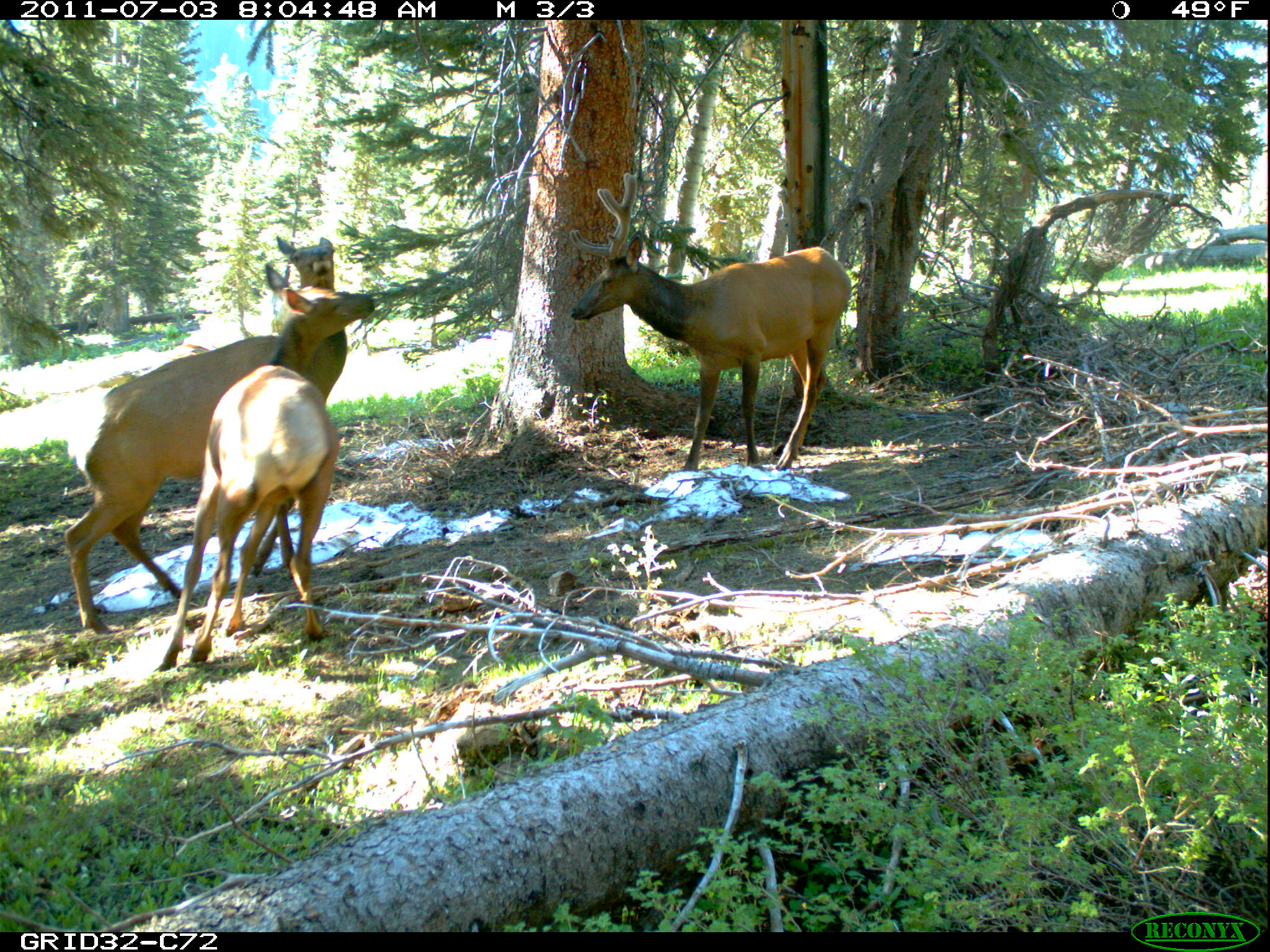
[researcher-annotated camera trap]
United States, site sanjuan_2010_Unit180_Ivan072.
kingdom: Animalia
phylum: Chordata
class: Mammalia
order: Artiodactyla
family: Cervidae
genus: Cervus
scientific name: Cervus elaphus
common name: red deer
Cervus elaphus (red deer).